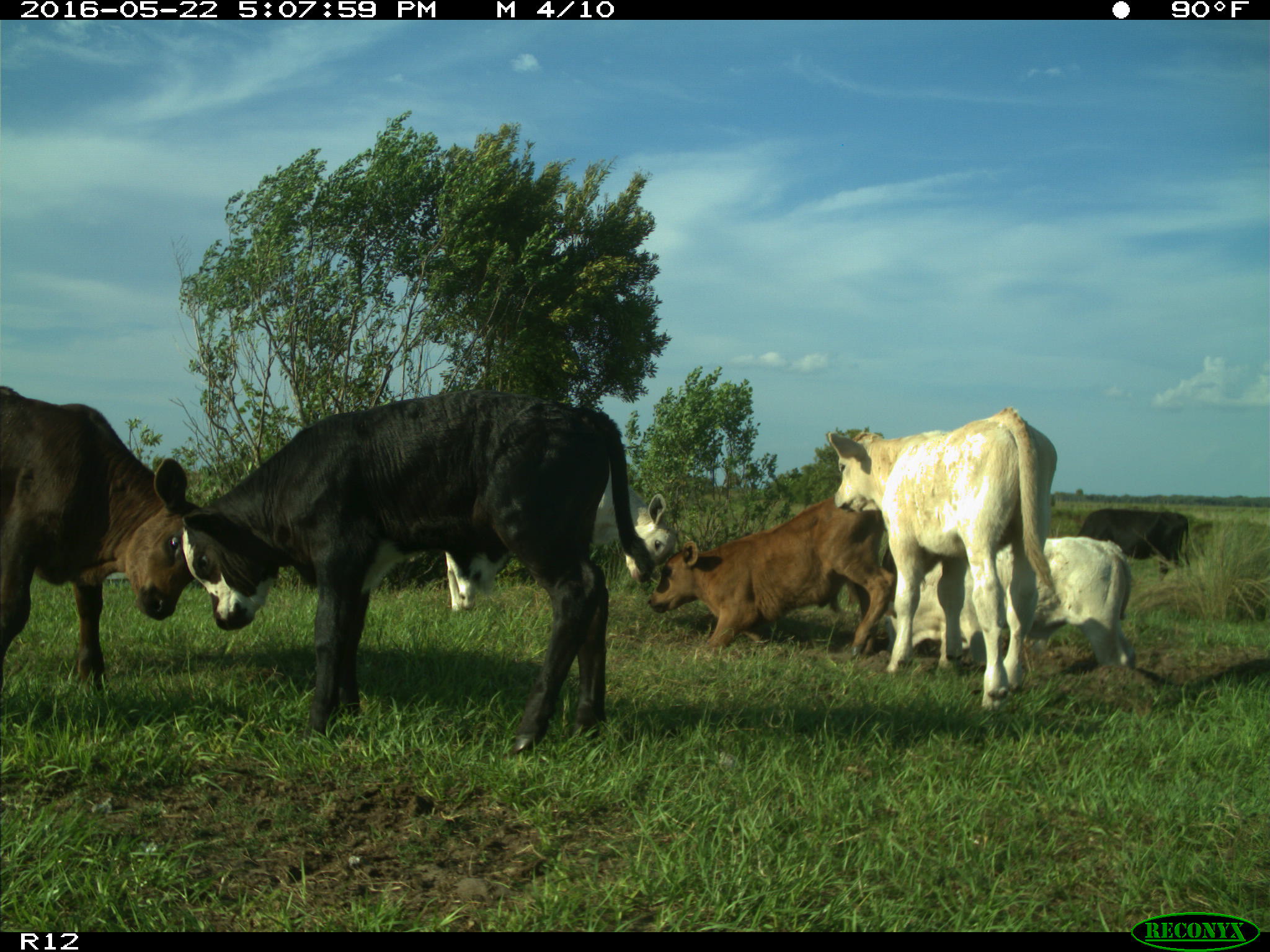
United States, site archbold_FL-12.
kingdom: Animalia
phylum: Chordata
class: Mammalia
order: Artiodactyla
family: Bovidae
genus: Bos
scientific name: Bos taurus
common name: domestic cow